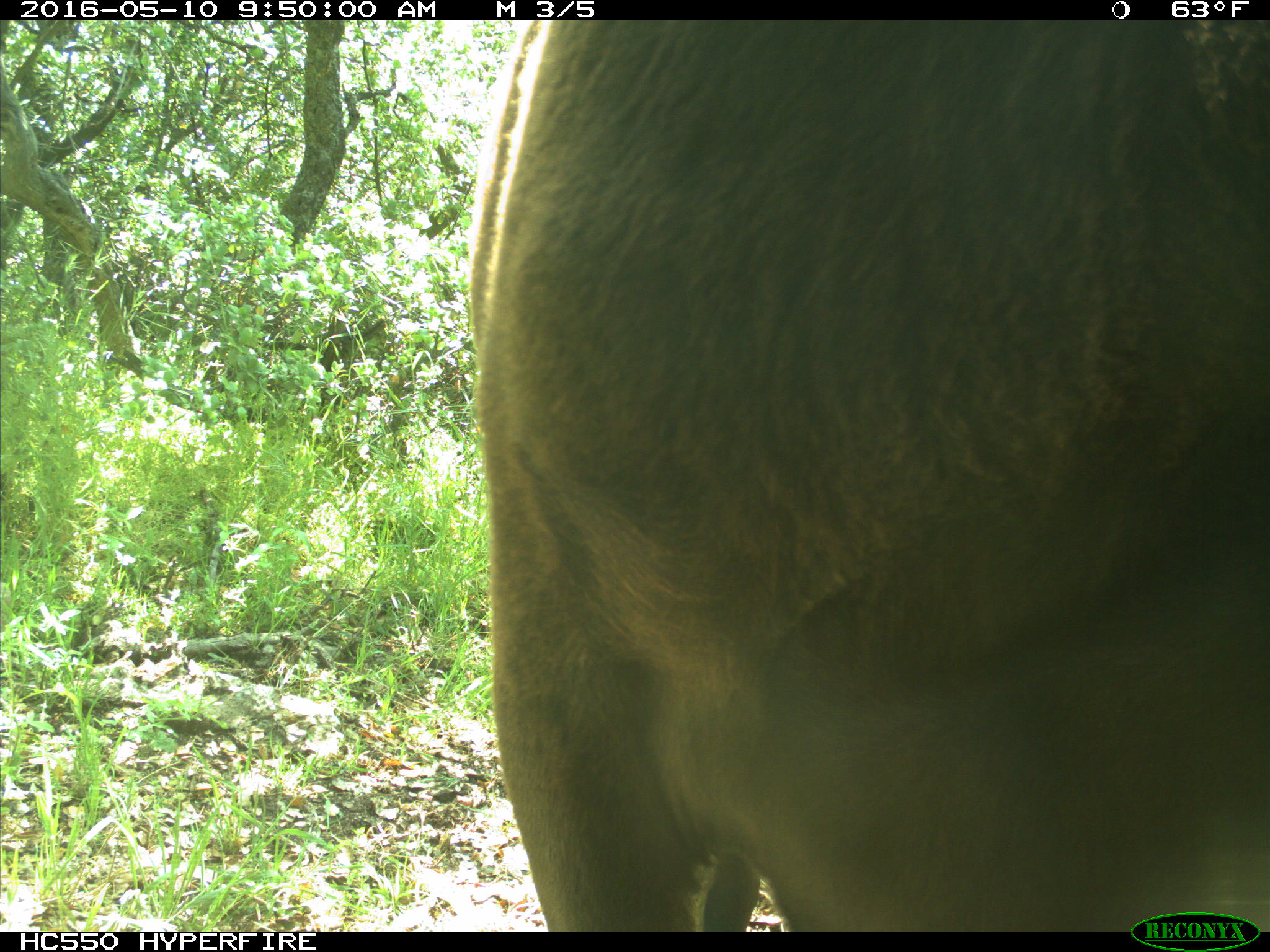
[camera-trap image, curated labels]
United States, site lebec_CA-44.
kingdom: Animalia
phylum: Chordata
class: Mammalia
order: Artiodactyla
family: Bovidae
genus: Bos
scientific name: Bos taurus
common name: domestic cow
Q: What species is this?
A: Bos taurus (domestic cow).